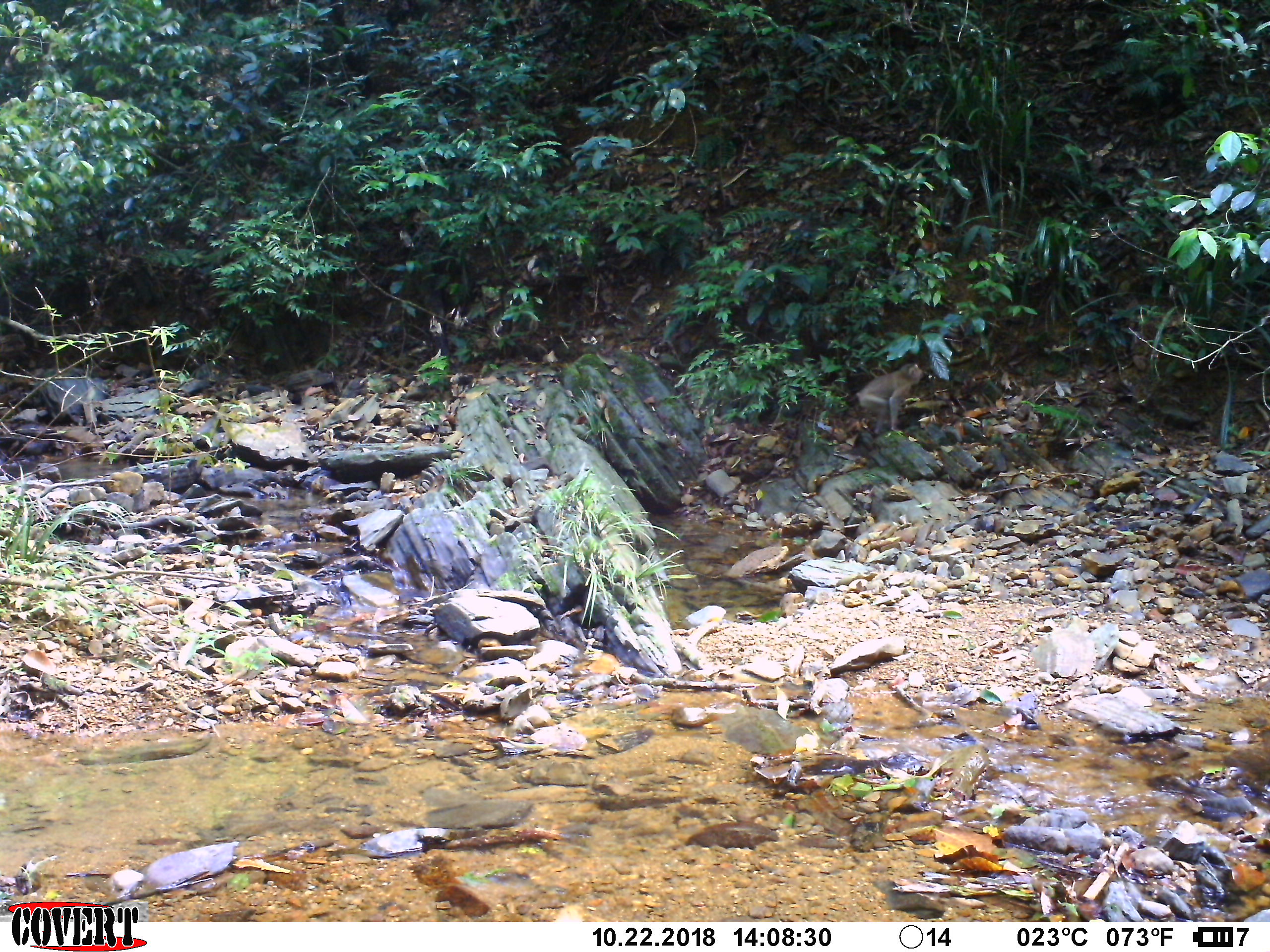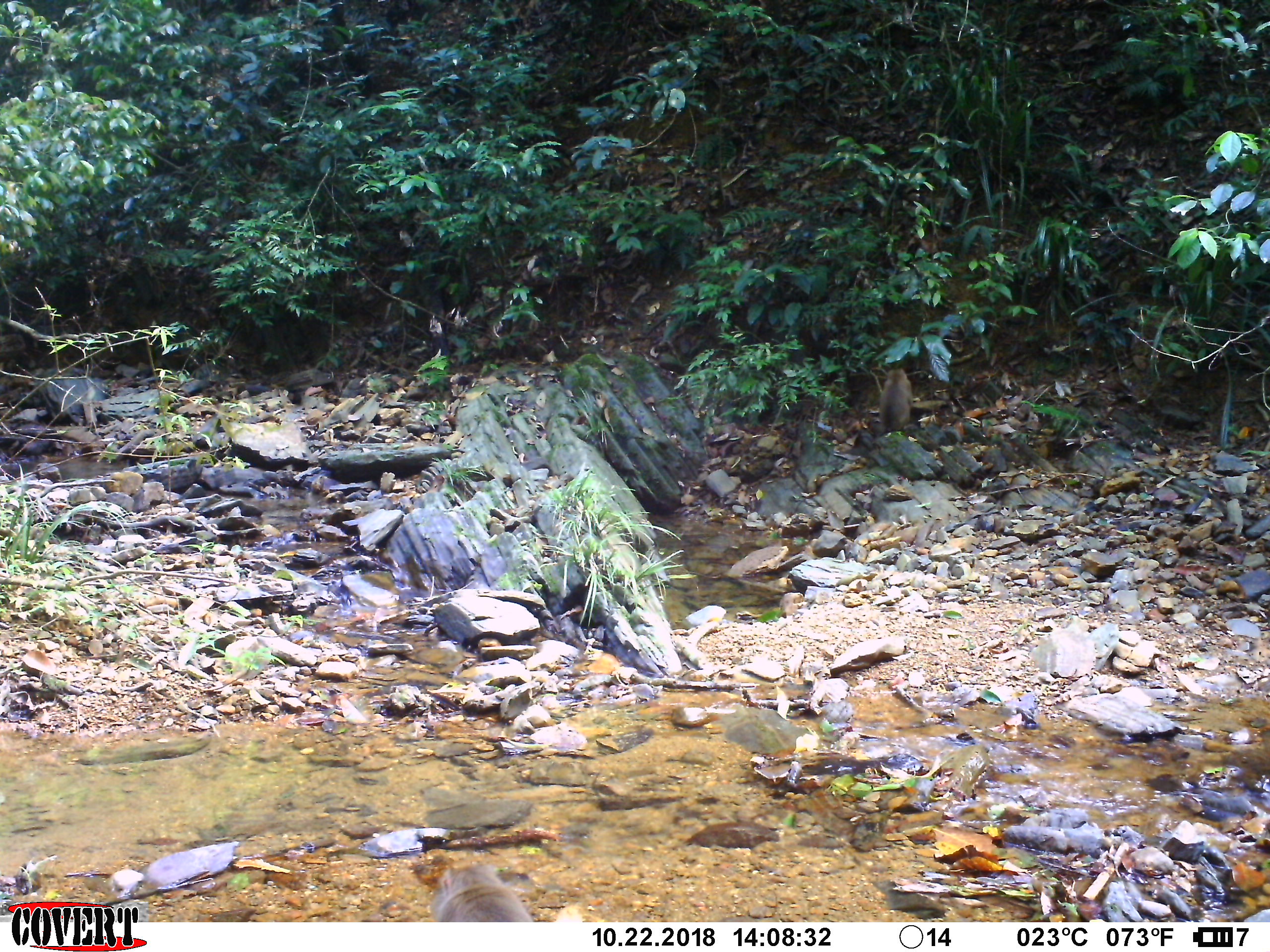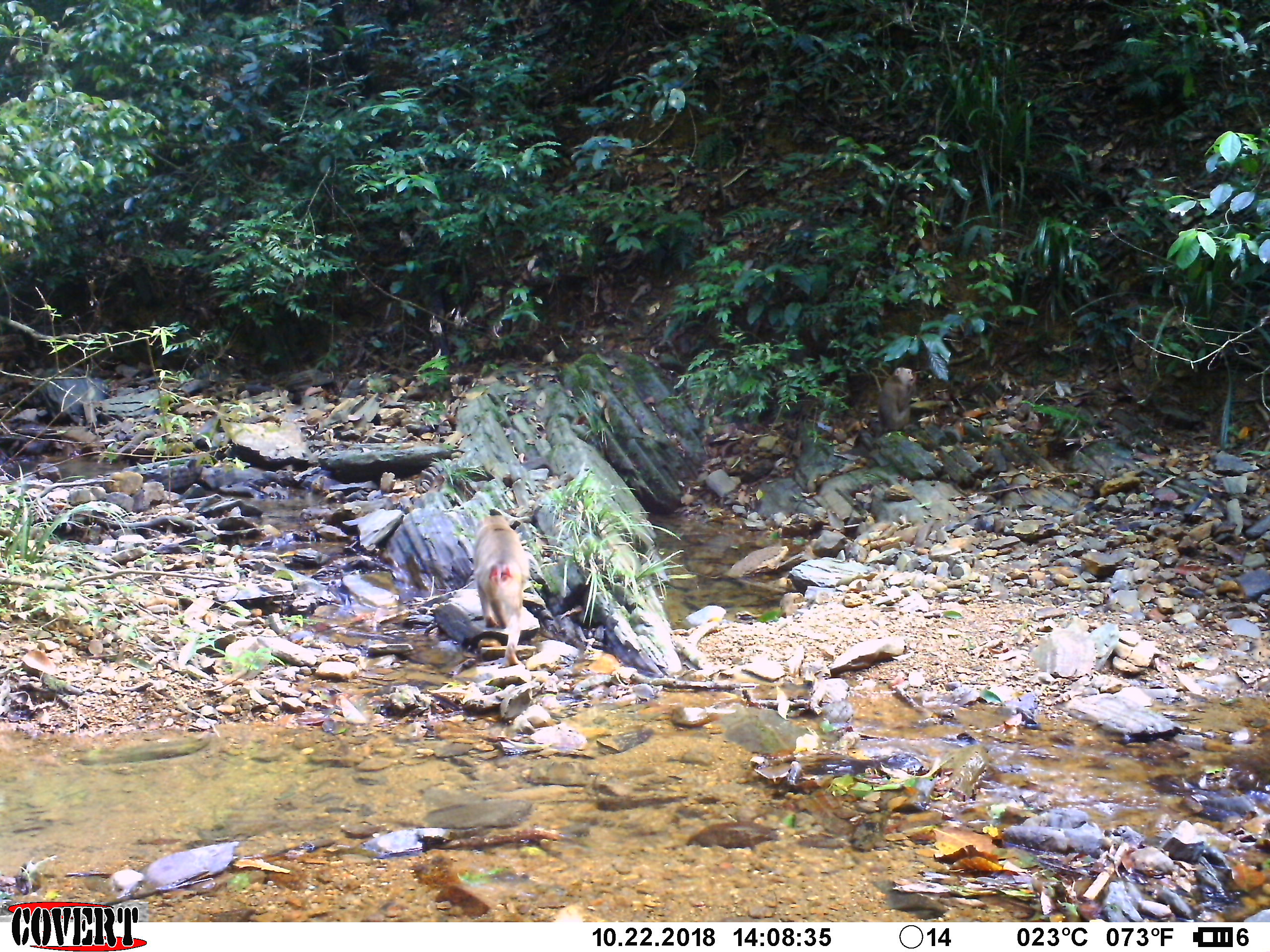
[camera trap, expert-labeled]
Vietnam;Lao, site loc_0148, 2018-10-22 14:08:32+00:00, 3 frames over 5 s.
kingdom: Animalia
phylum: Chordata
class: Mammalia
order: Primates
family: Cercopithecidae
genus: Macaca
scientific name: Macaca nemestrina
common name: pig-tailed macaque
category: pig tailed macaque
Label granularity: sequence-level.